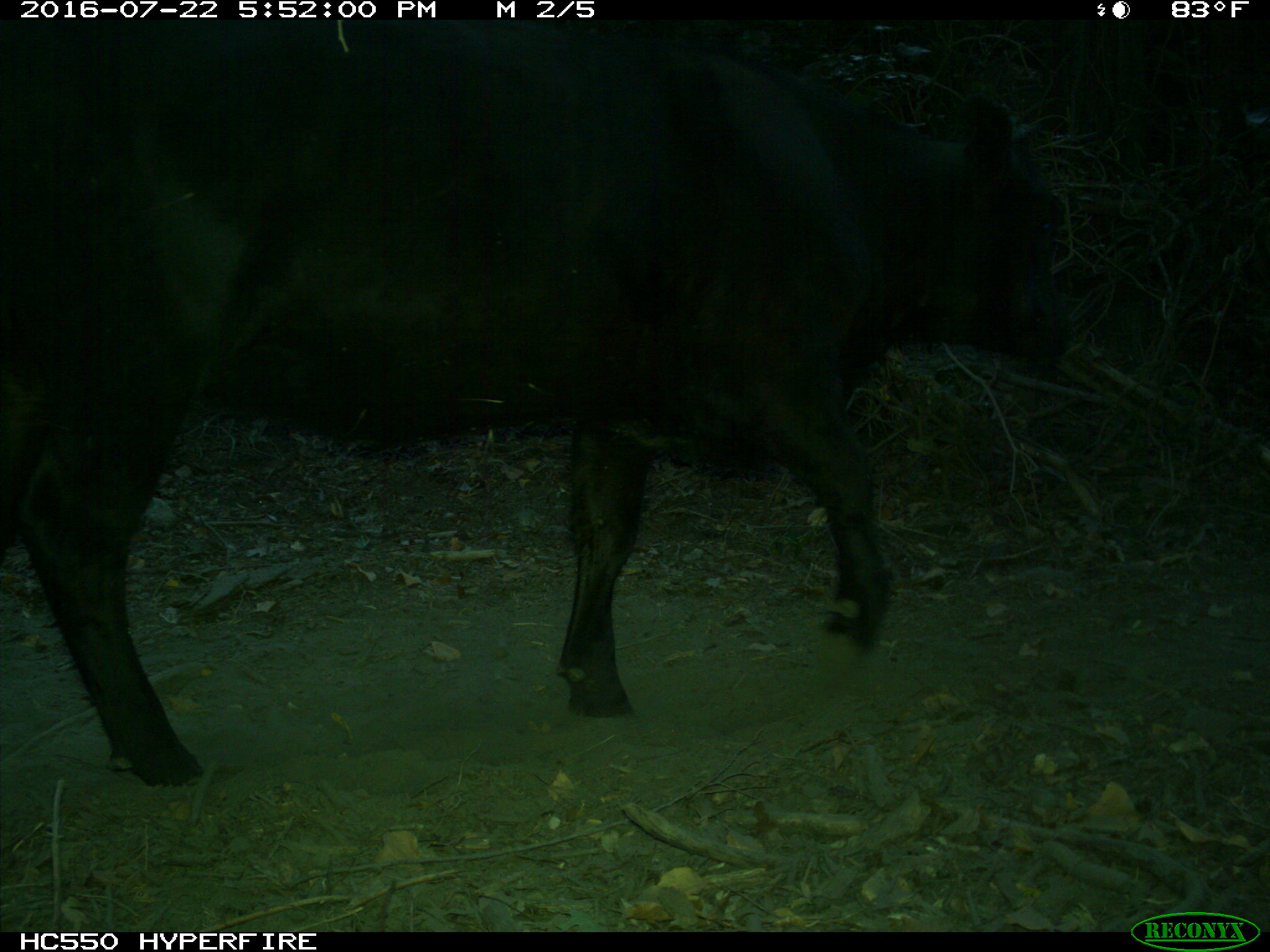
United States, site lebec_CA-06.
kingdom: Animalia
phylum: Chordata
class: Mammalia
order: Artiodactyla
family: Bovidae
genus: Bos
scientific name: Bos taurus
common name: domestic cow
Bos taurus (domestic cow).